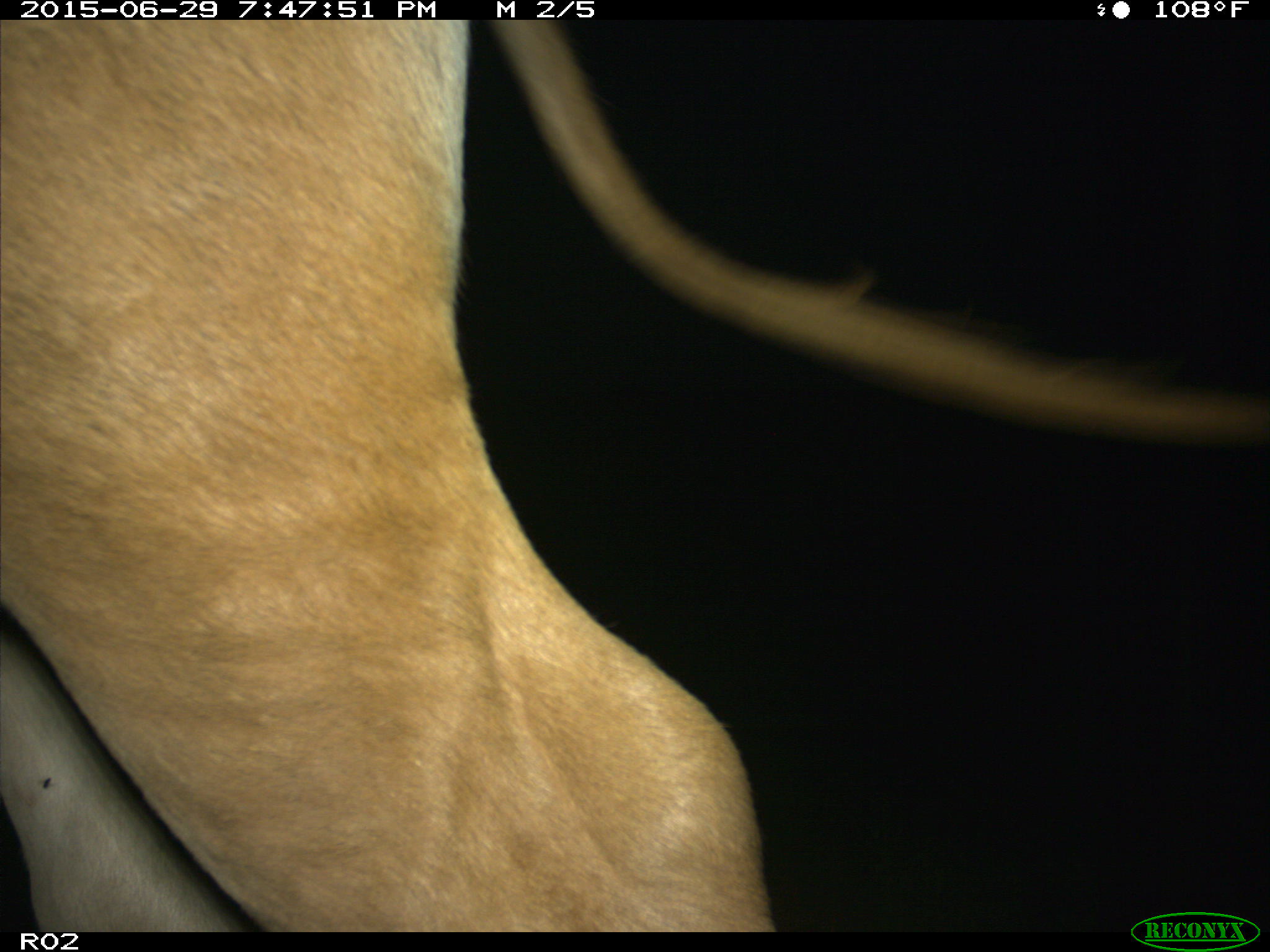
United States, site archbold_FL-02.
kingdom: Animalia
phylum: Chordata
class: Mammalia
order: Artiodactyla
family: Bovidae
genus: Bos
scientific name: Bos taurus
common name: domestic cow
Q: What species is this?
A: Bos taurus (domestic cow).